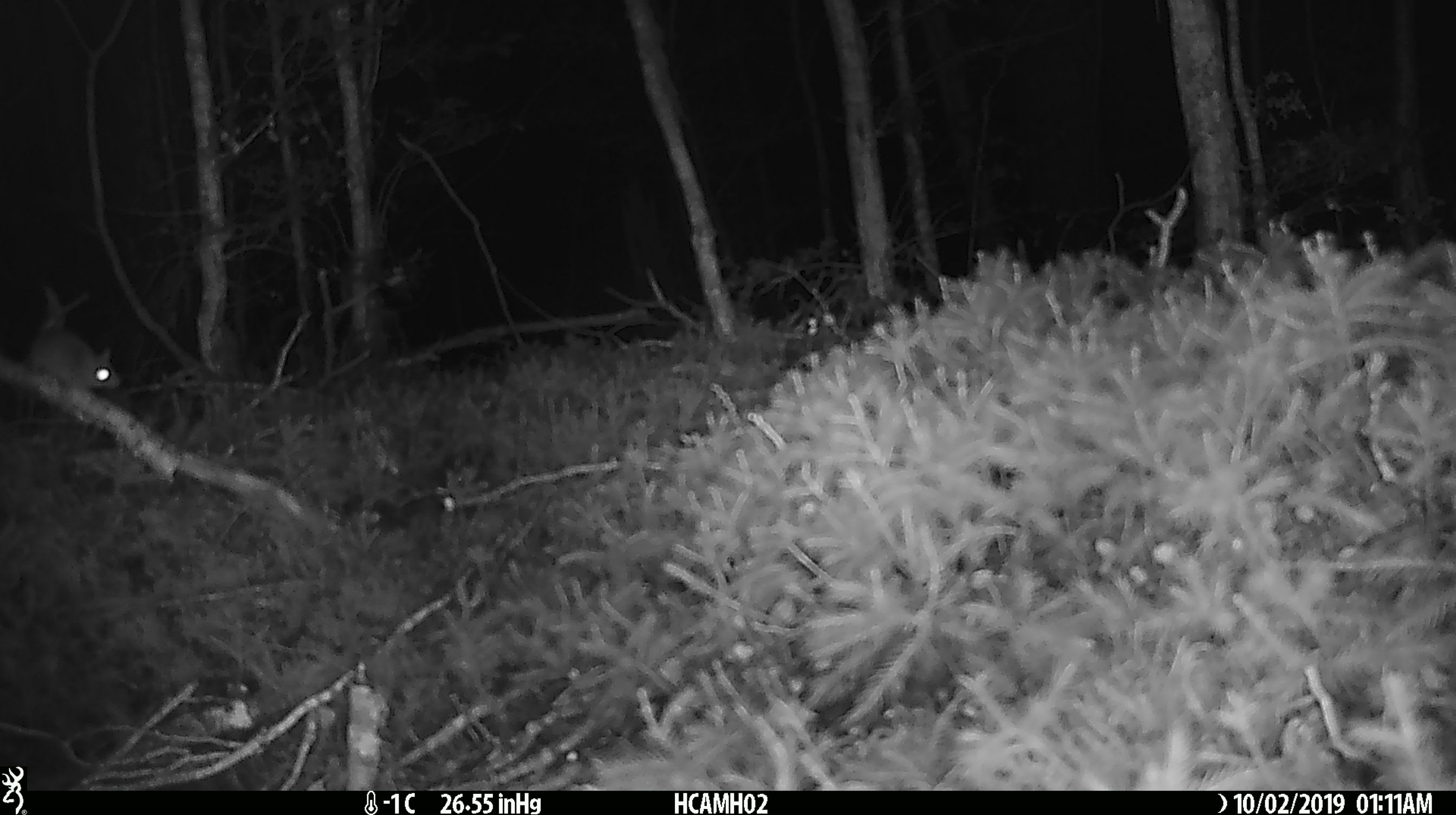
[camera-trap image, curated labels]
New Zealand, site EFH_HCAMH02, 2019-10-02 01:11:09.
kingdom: Animalia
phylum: Chordata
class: Mammalia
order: Rodentia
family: Muridae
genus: Mus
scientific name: Mus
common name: mouse